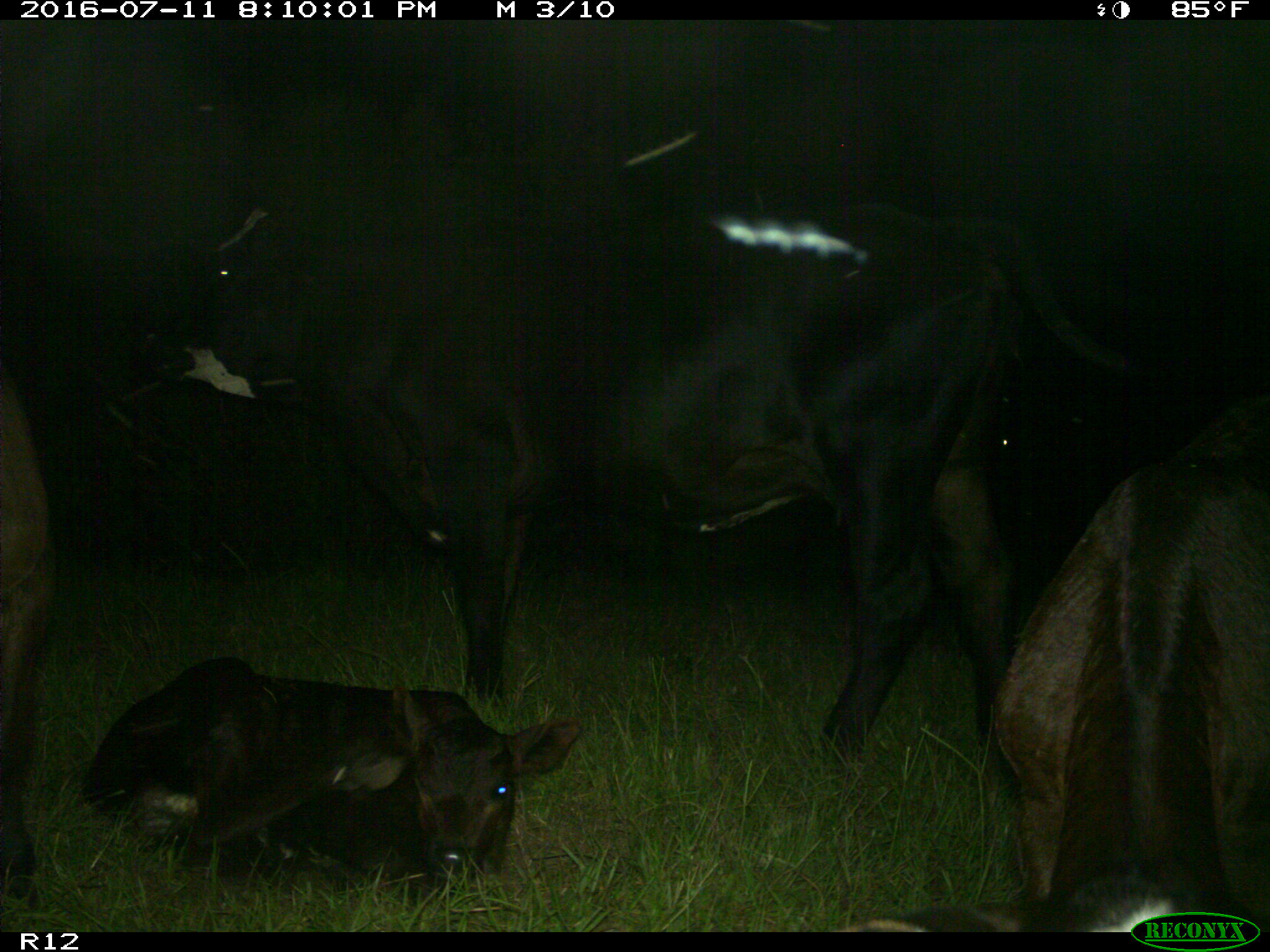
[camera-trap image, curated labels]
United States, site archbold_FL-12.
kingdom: Animalia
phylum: Chordata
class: Mammalia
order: Artiodactyla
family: Bovidae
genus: Bos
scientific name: Bos taurus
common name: domestic cow